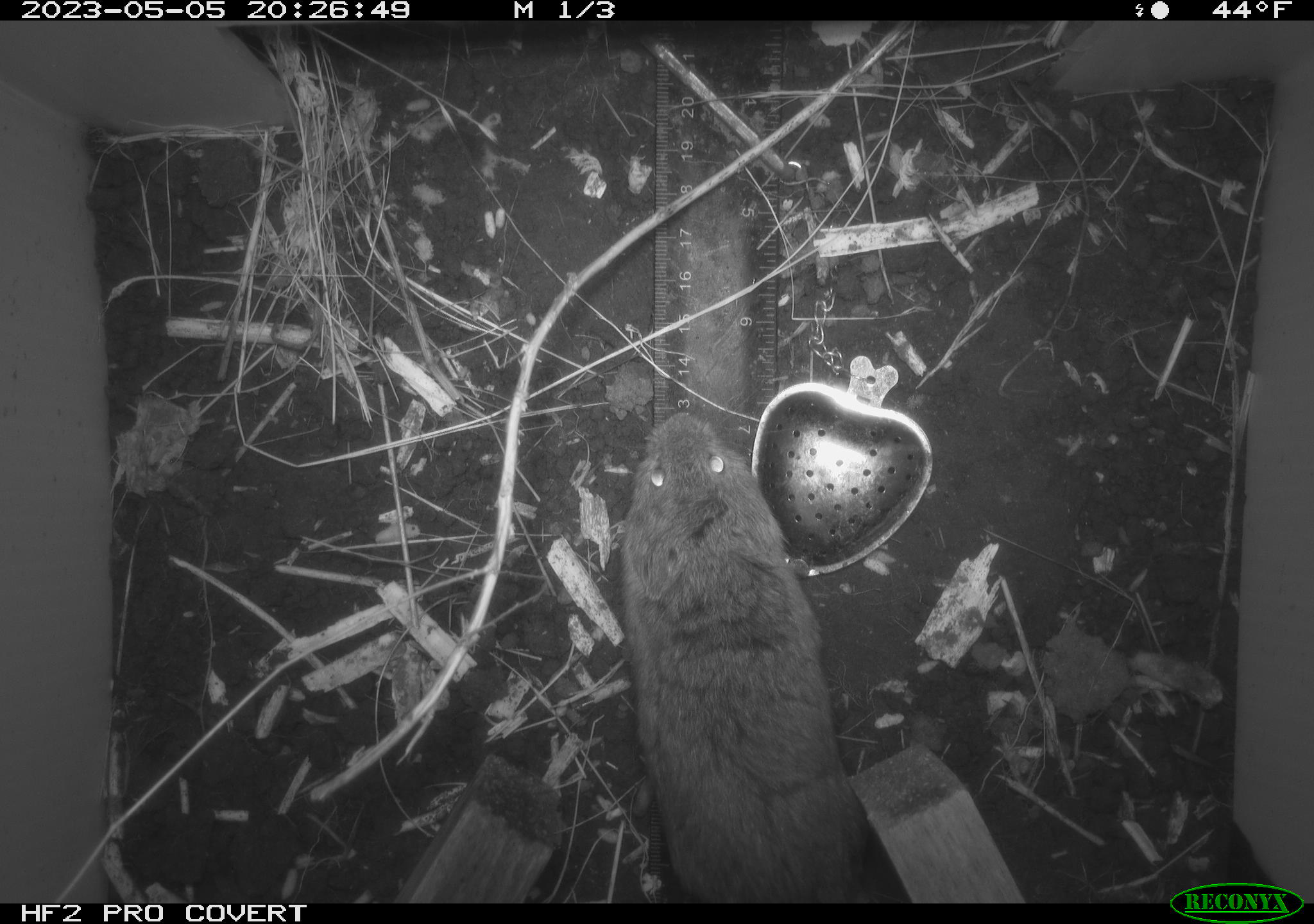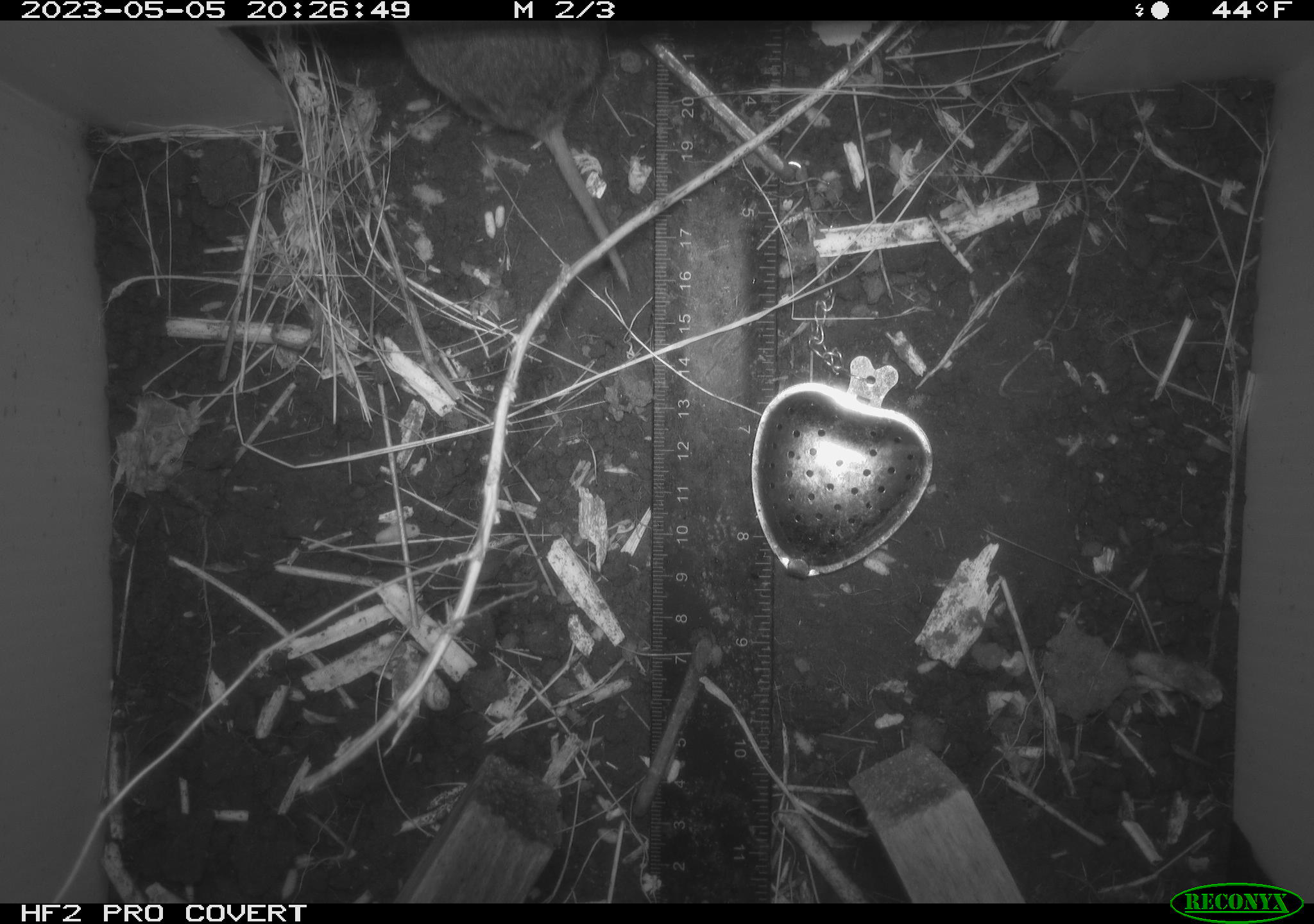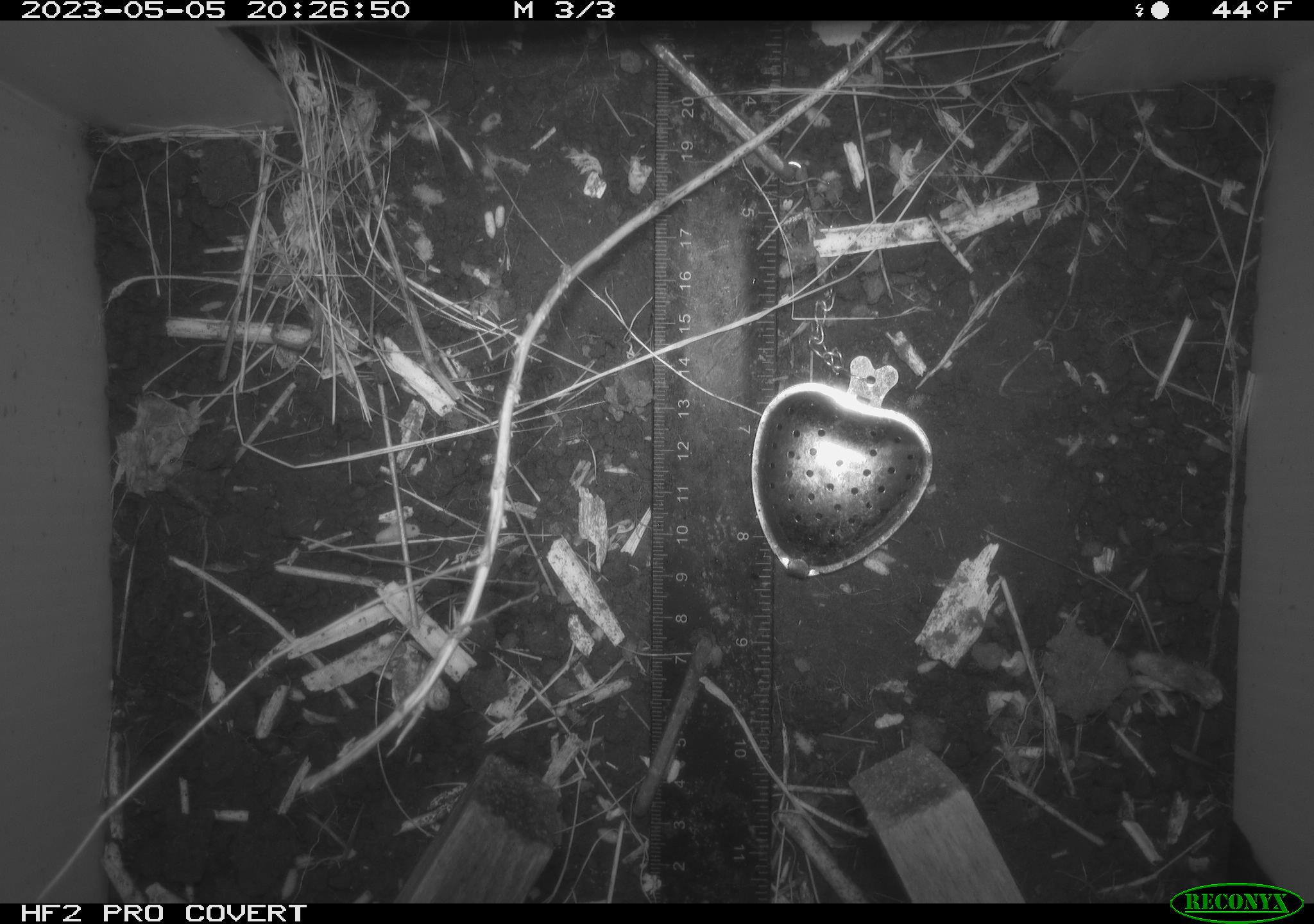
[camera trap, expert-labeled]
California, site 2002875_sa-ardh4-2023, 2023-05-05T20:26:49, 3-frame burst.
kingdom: Animalia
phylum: Chordata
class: Mammalia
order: Rodentia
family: Cricetidae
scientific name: Arvicolinae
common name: voles, lemmings, and muskrats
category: arvicolinae subfamily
Arvicolinae subfamily (voles, lemmings, and muskrats) (Arvicolinae).